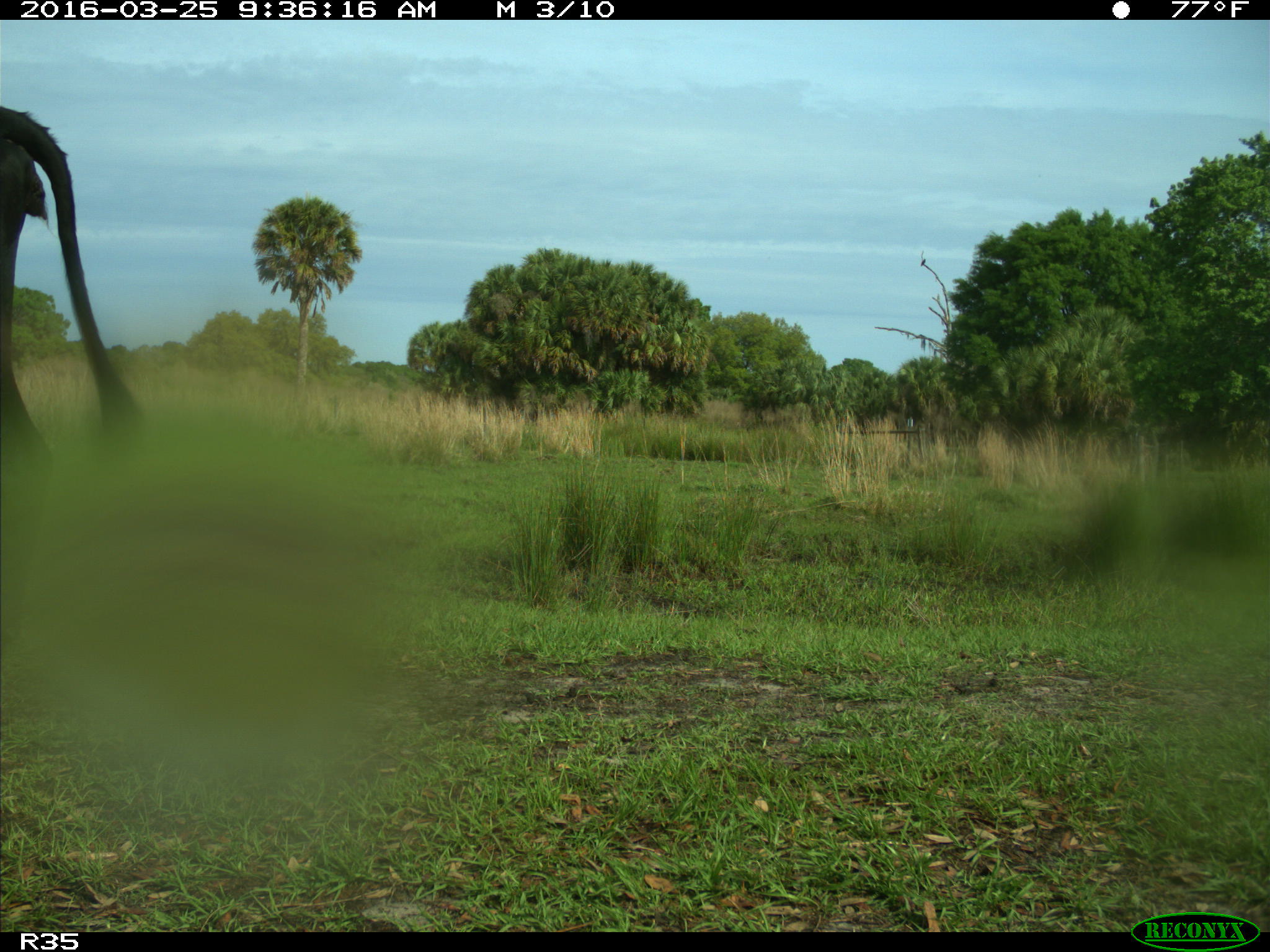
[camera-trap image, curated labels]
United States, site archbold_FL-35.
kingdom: Animalia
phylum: Chordata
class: Mammalia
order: Artiodactyla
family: Bovidae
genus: Bos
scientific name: Bos taurus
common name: domestic cow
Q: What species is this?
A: Bos taurus (domestic cow).